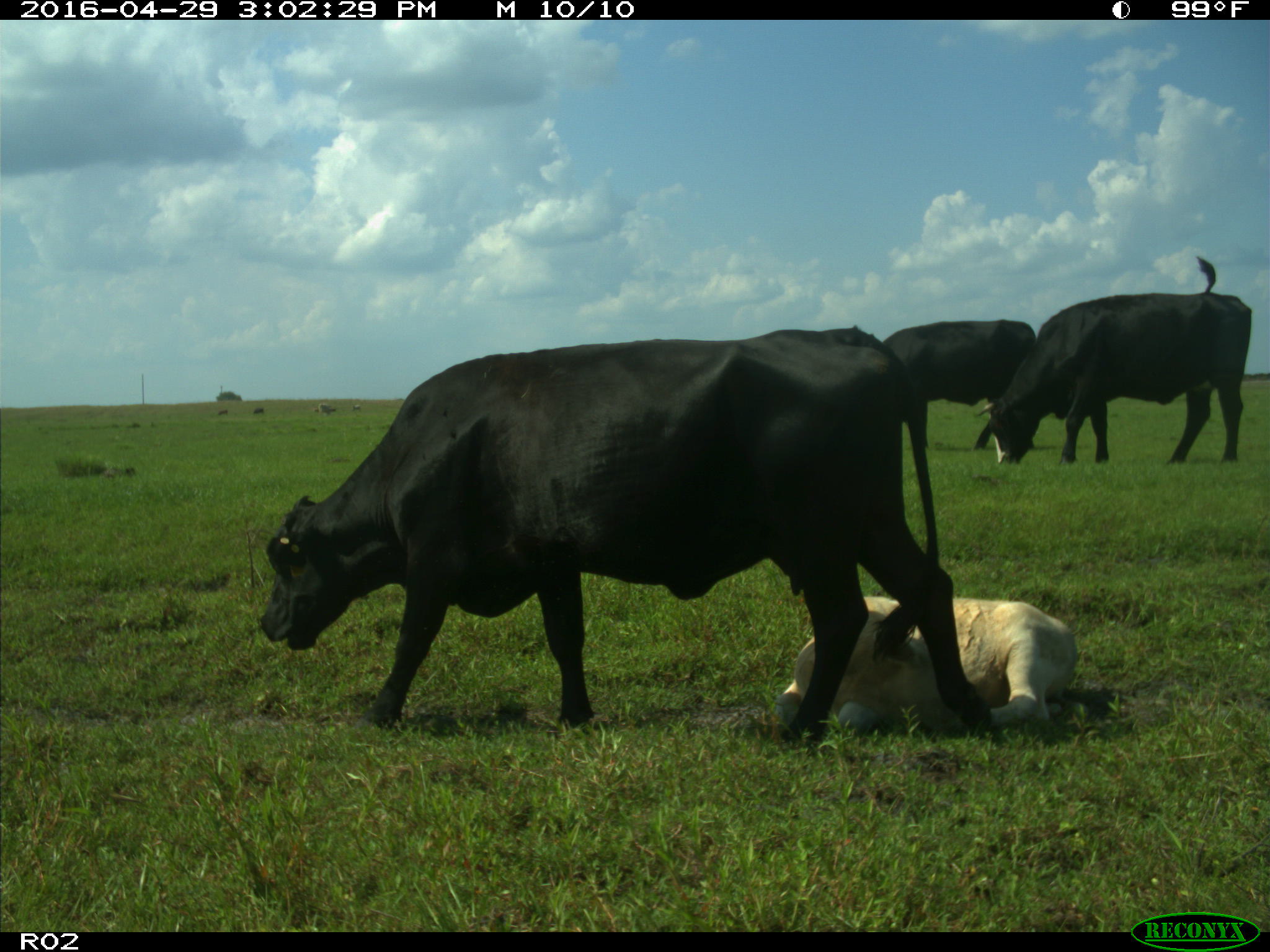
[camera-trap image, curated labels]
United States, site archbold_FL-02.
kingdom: Animalia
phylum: Chordata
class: Mammalia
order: Artiodactyla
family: Bovidae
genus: Bos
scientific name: Bos taurus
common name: domestic cow